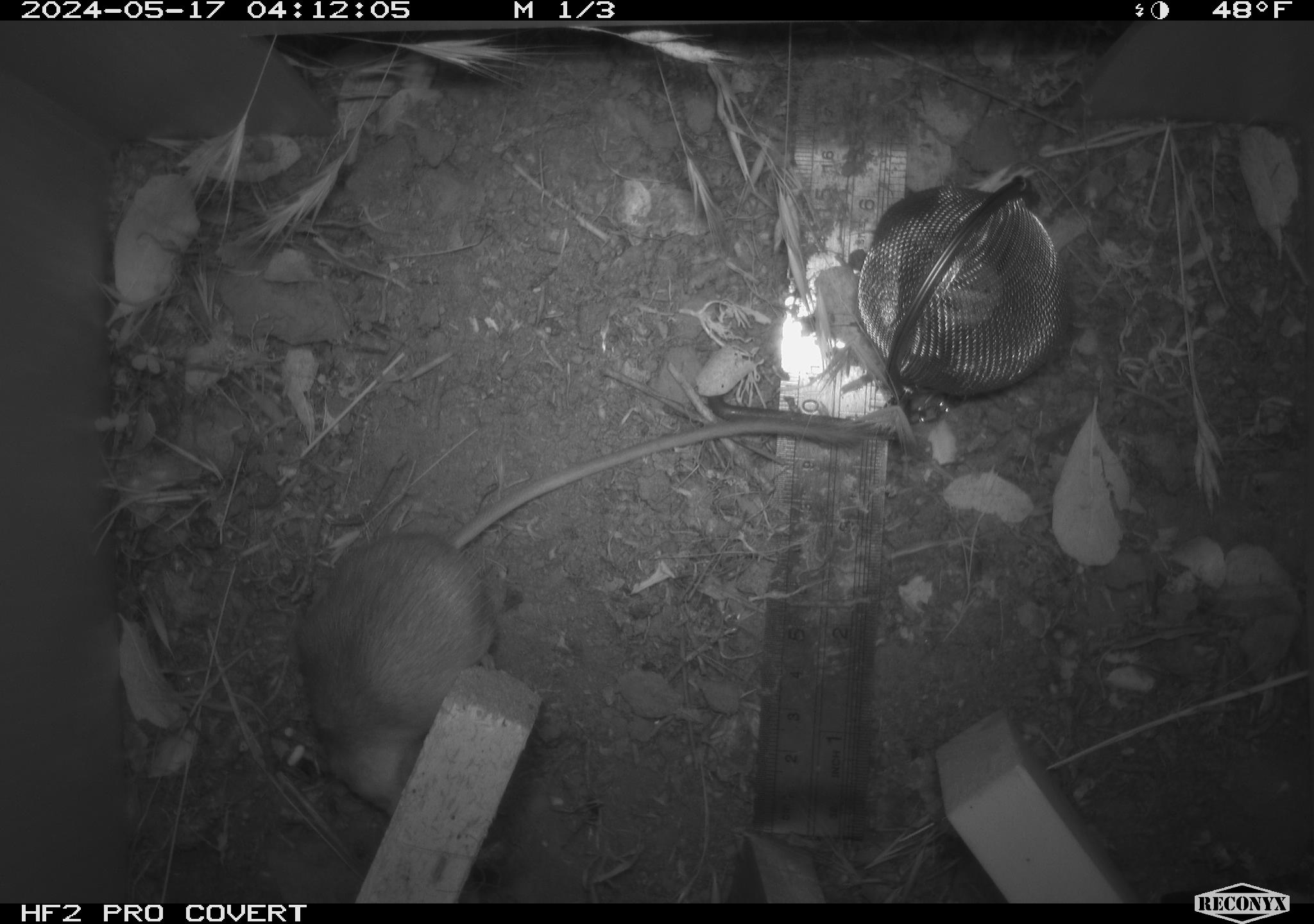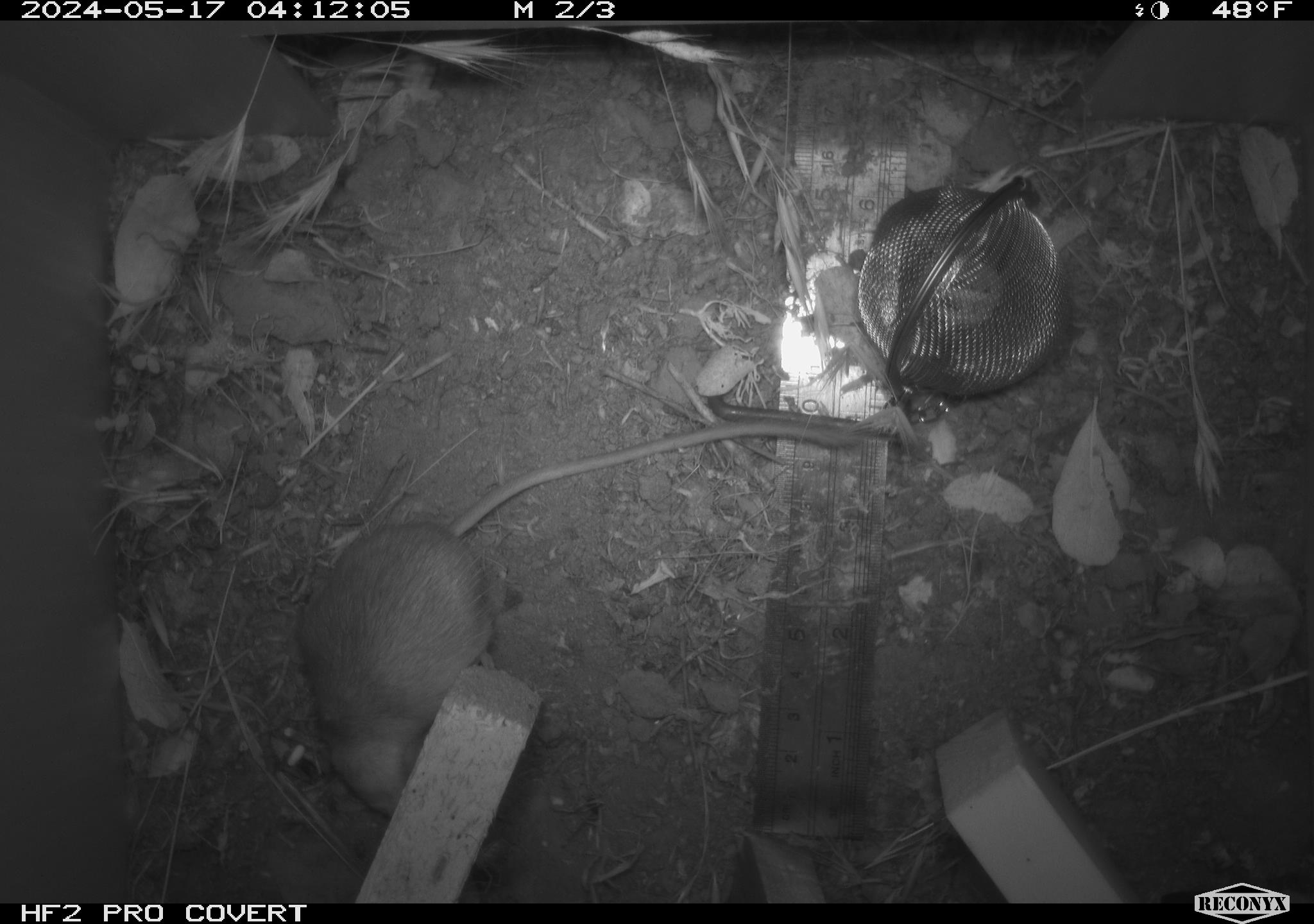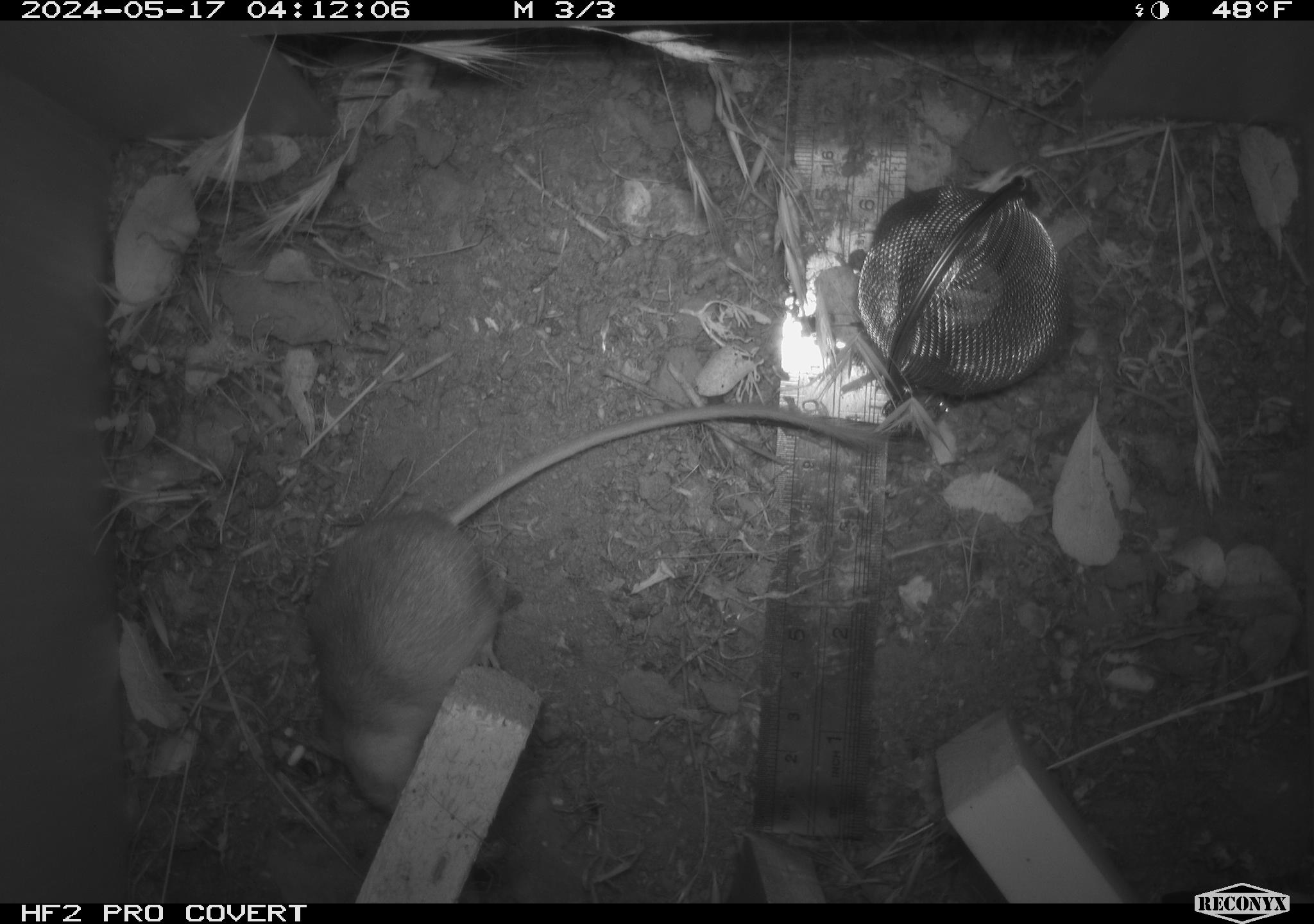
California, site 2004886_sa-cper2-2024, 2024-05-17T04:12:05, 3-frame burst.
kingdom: Animalia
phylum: Chordata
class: Mammalia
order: Rodentia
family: Heteromyidae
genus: Dipodomys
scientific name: Dipodomys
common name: kangaroo rats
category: dipodomys species